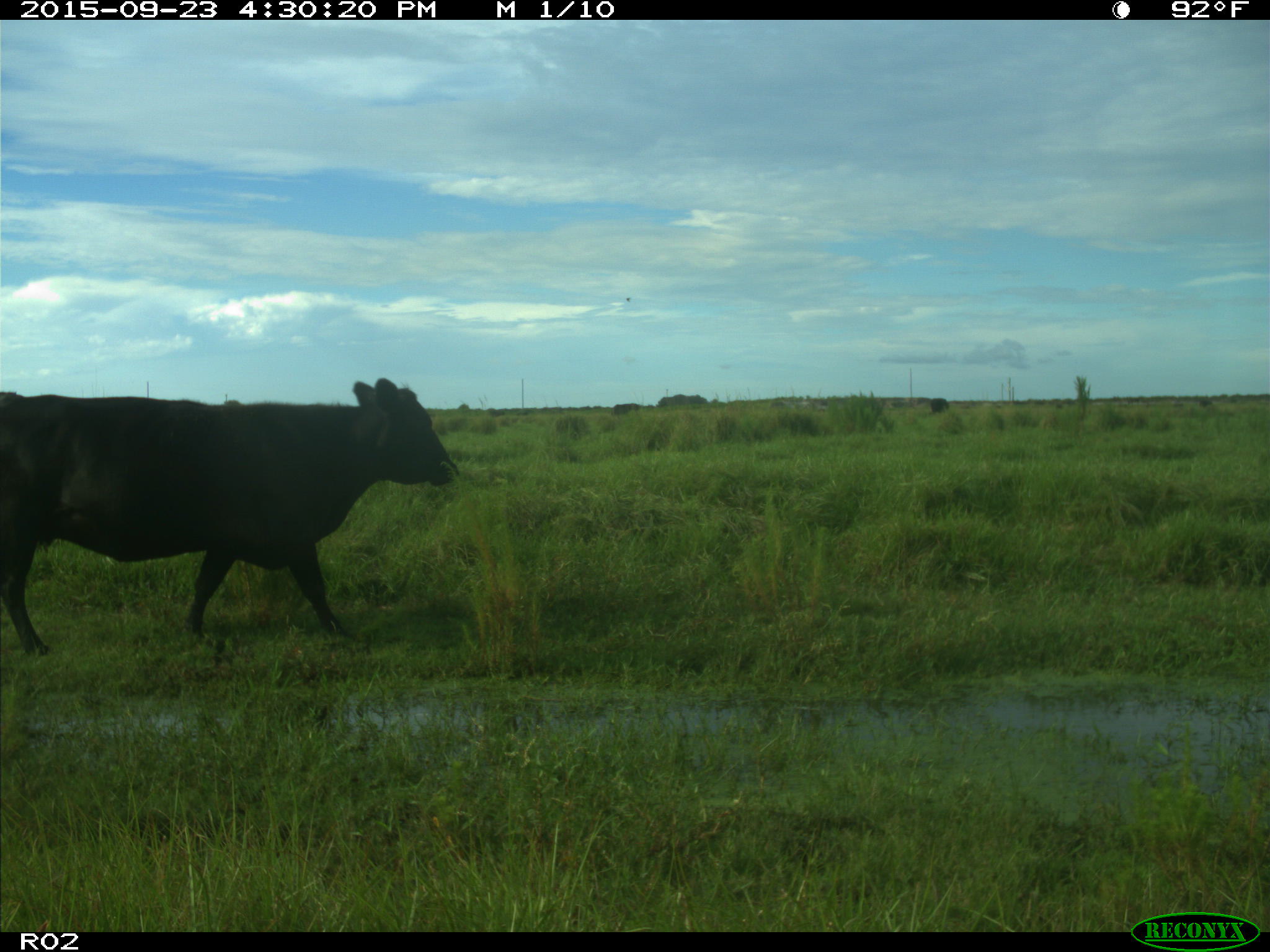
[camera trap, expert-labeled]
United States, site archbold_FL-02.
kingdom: Animalia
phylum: Chordata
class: Mammalia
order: Artiodactyla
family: Bovidae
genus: Bos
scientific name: Bos taurus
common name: domestic cow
Bos taurus (domestic cow).